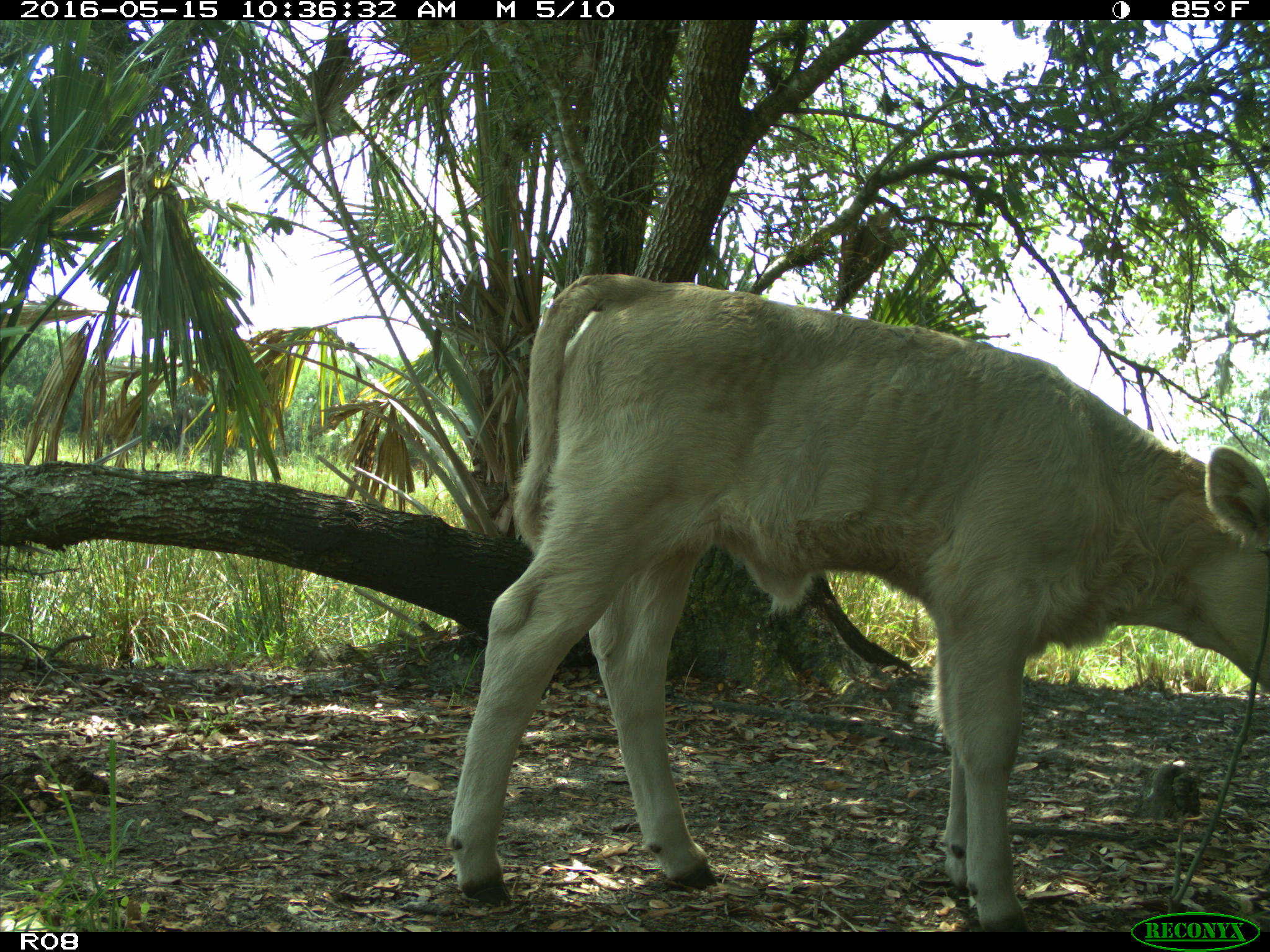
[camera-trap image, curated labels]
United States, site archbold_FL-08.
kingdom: Animalia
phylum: Chordata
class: Mammalia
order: Artiodactyla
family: Bovidae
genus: Bos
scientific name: Bos taurus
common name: domestic cow